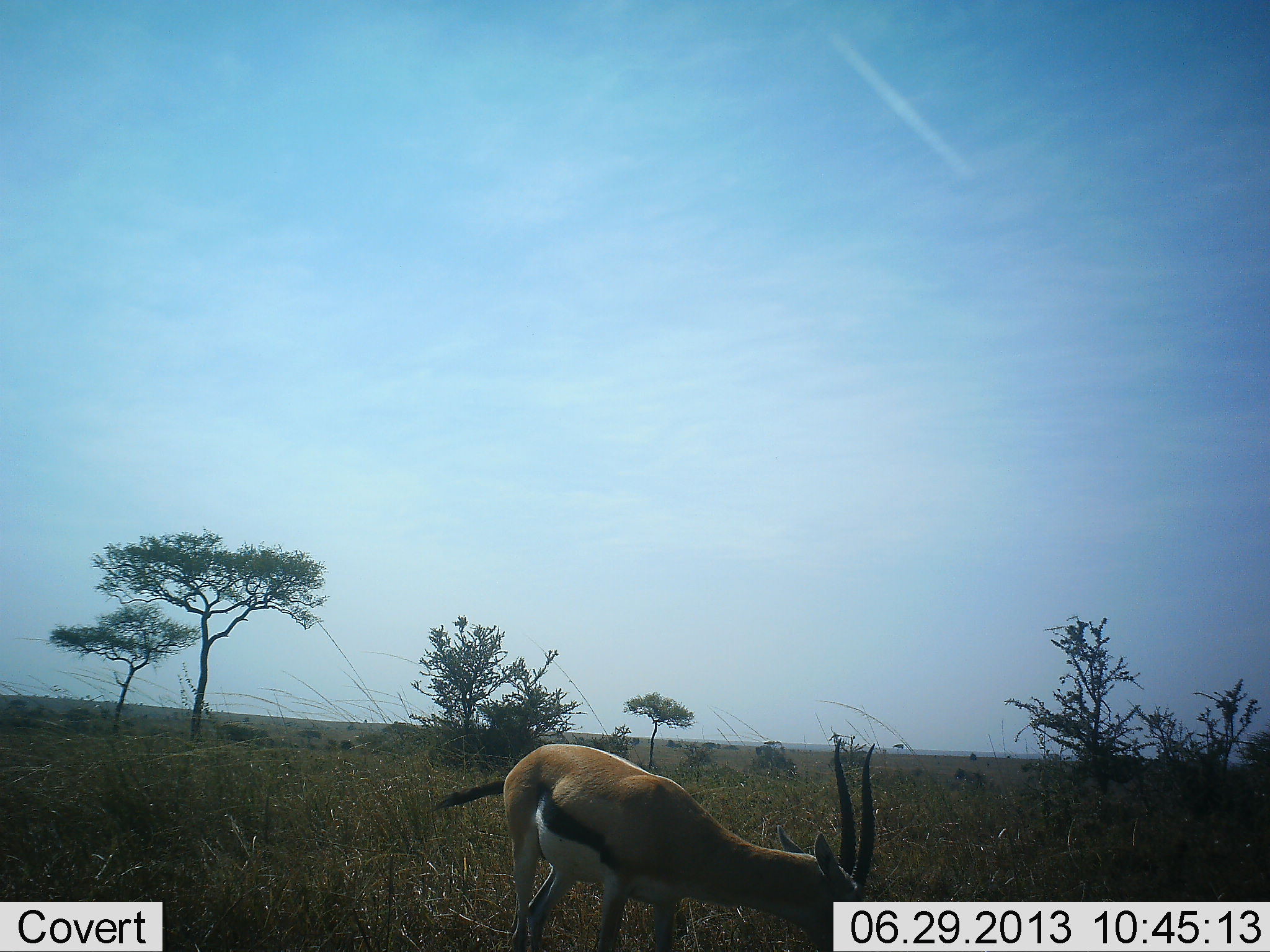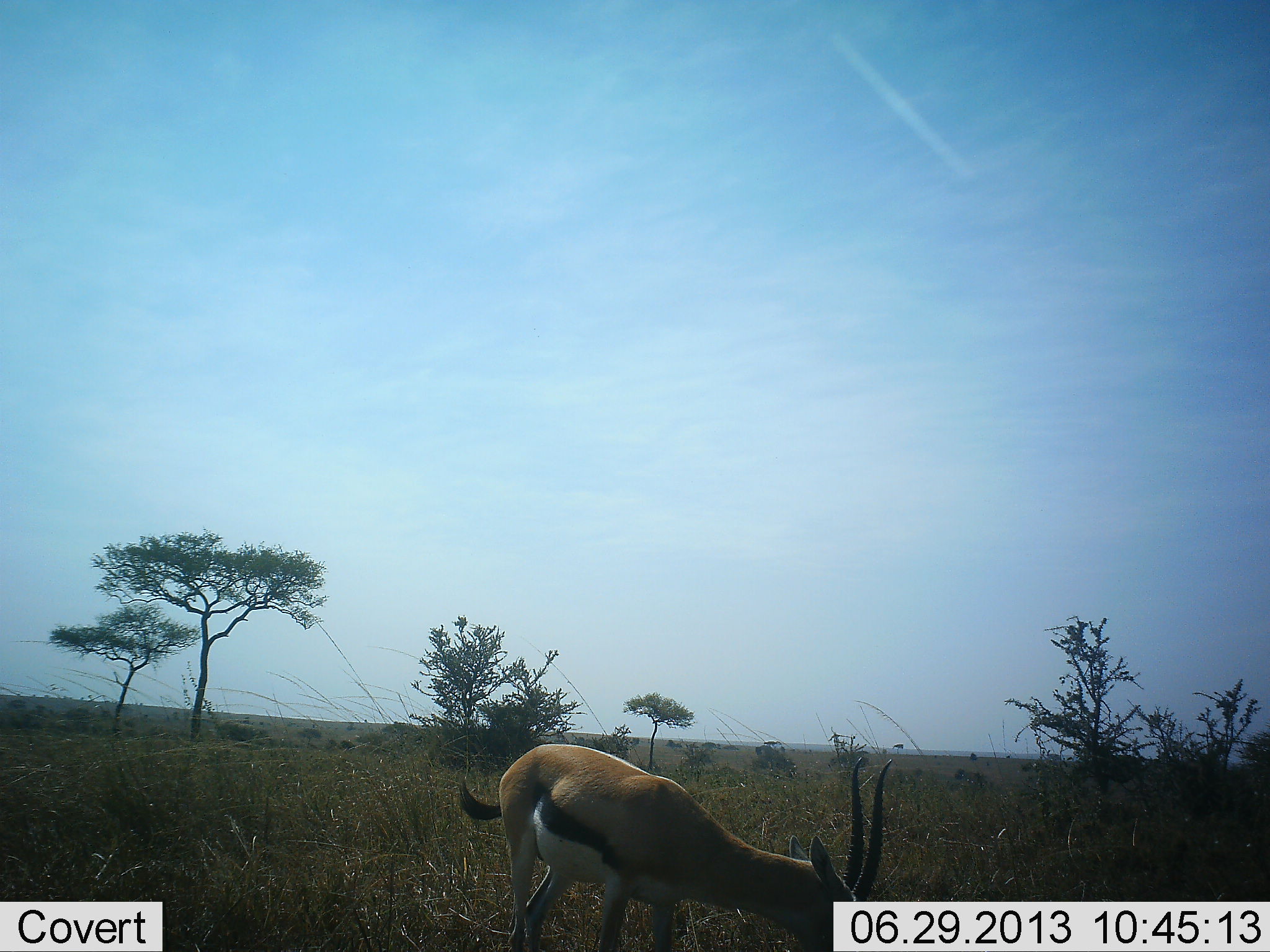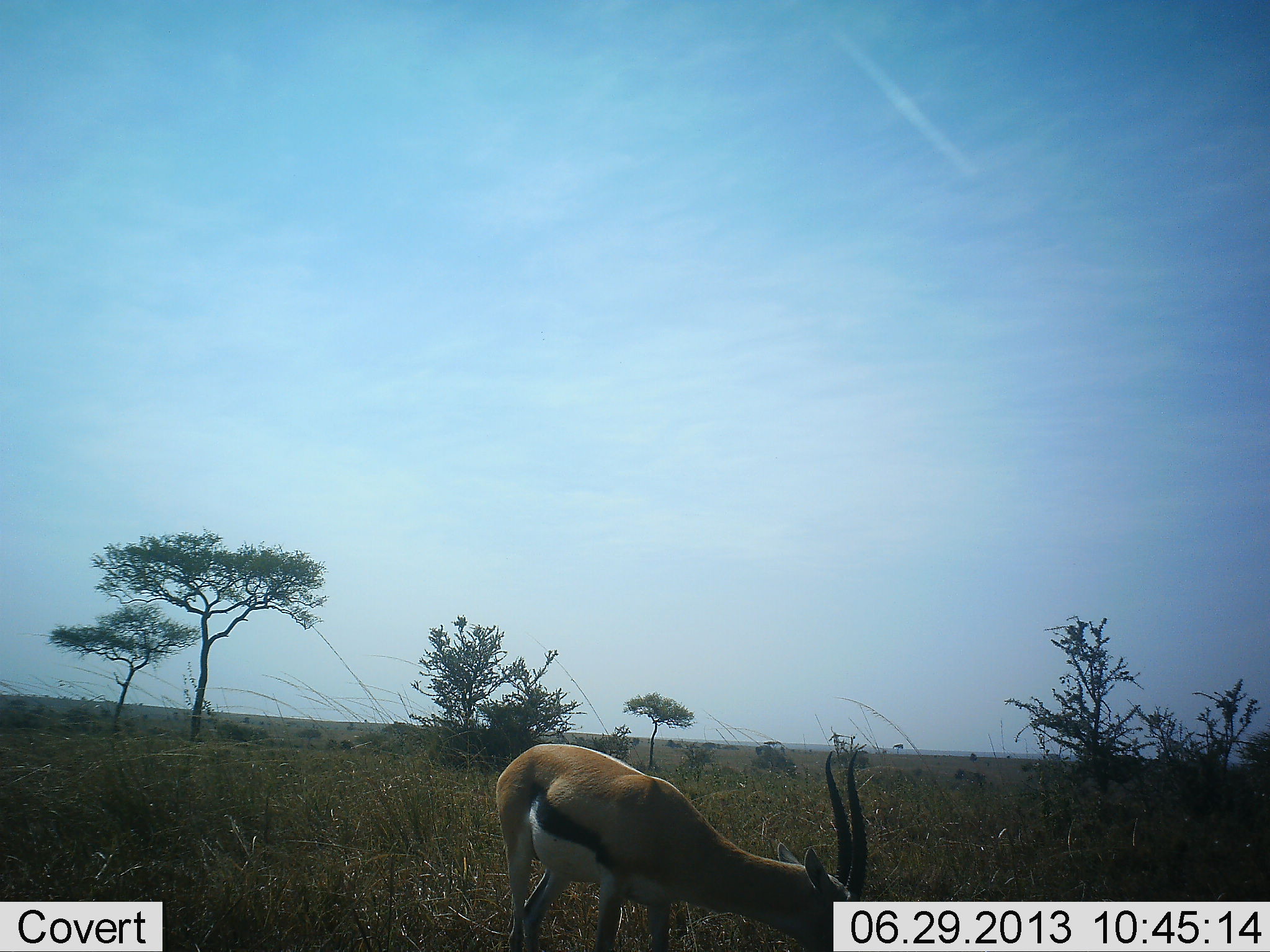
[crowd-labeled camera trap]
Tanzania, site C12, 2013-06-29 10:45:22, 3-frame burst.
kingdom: Animalia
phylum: Chordata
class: Mammalia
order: Artiodactyla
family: Bovidae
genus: Eudorcas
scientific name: Eudorcas thomsonii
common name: thomson's gazelle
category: gazellethomsons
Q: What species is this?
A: Gazellethomsons (thomson's gazelle) (Eudorcas thomsonii).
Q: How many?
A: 1.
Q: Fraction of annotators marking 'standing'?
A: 27%.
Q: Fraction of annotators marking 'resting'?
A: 0%.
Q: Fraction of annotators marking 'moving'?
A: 7%.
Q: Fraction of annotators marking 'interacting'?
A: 0%.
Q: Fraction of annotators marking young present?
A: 0%.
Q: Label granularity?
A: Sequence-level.